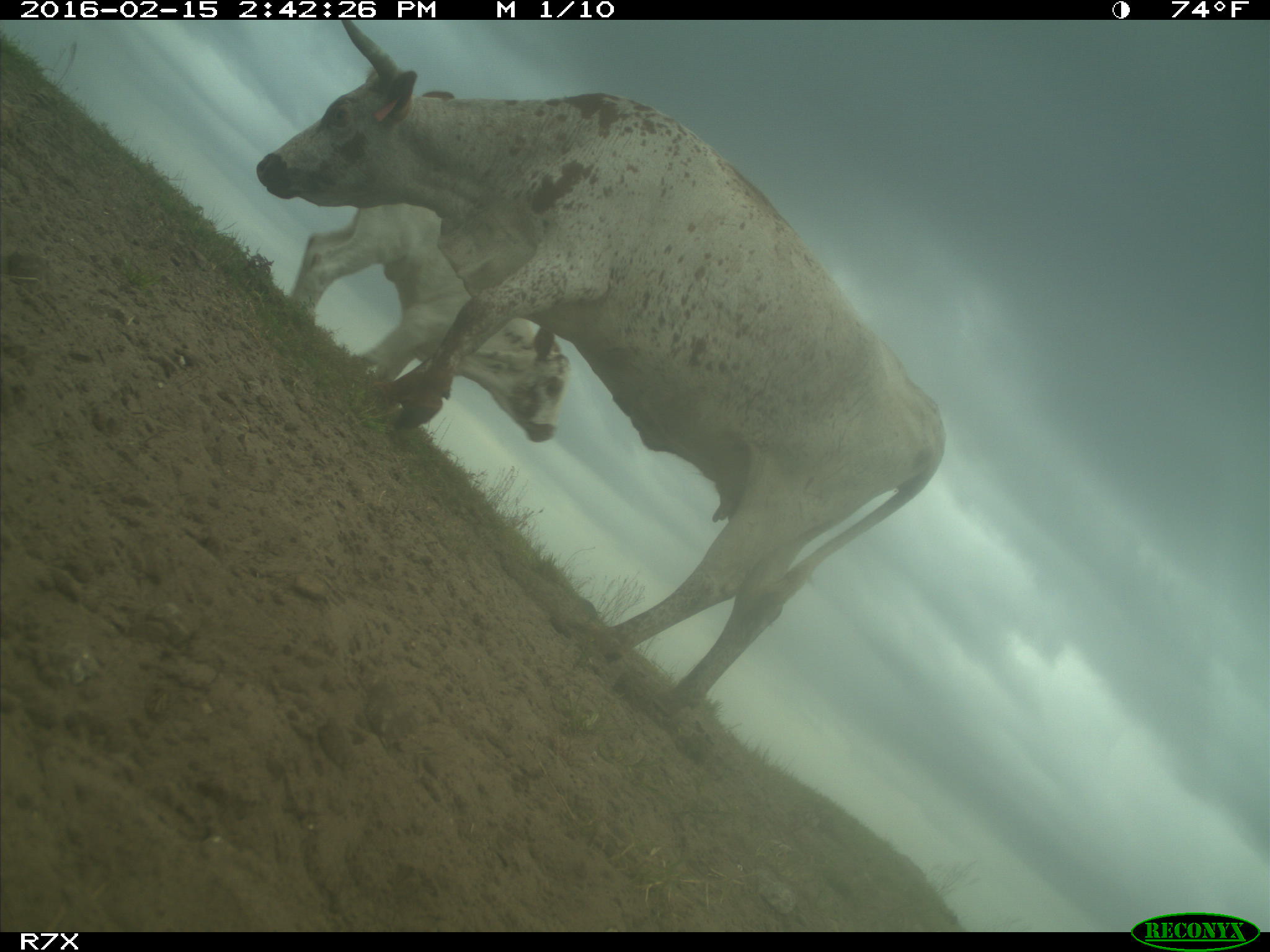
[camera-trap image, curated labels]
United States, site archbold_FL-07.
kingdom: Animalia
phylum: Chordata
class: Mammalia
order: Artiodactyla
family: Bovidae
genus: Bos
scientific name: Bos taurus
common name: domestic cow